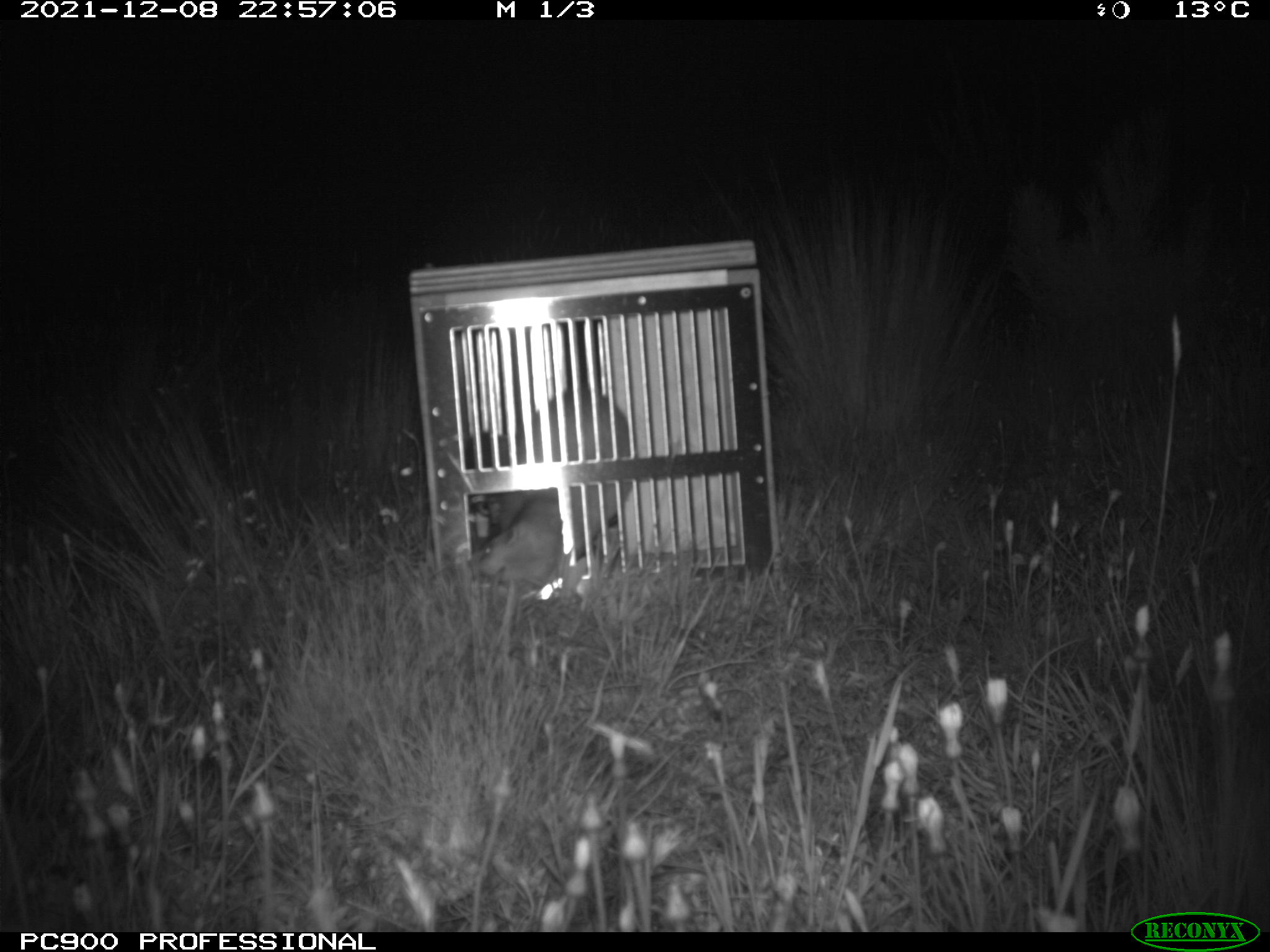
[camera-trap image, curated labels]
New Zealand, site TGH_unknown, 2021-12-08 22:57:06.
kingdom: Animalia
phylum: Chordata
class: Mammalia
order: Carnivora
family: Mustelidae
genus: Mustela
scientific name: Mustela furo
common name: ferret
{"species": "ferret (Mustela furo)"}